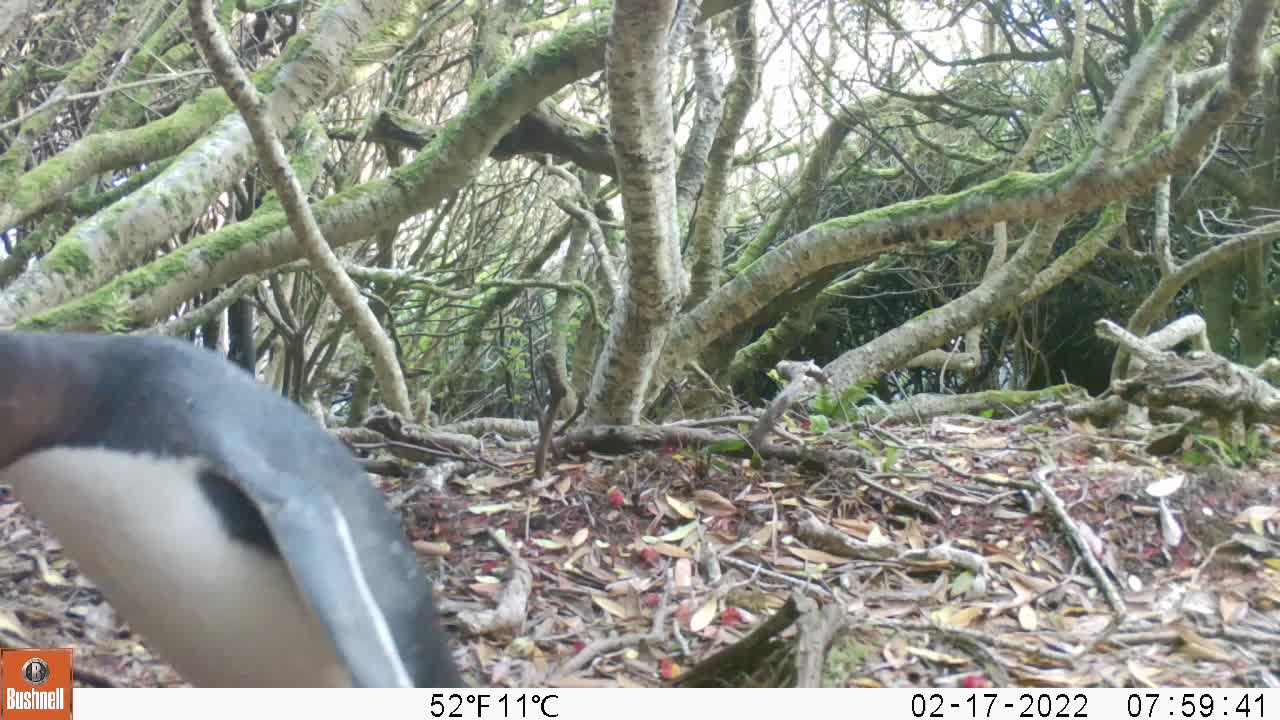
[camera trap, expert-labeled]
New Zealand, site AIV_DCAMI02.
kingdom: Animalia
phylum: Chordata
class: Aves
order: Sphenisciformes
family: Spheniscidae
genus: Megadyptes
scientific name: Megadyptes antipodes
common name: yellow-eyed penguin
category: yellow eyed penguin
Yellow eyed penguin (yellow-eyed penguin) (Megadyptes antipodes).